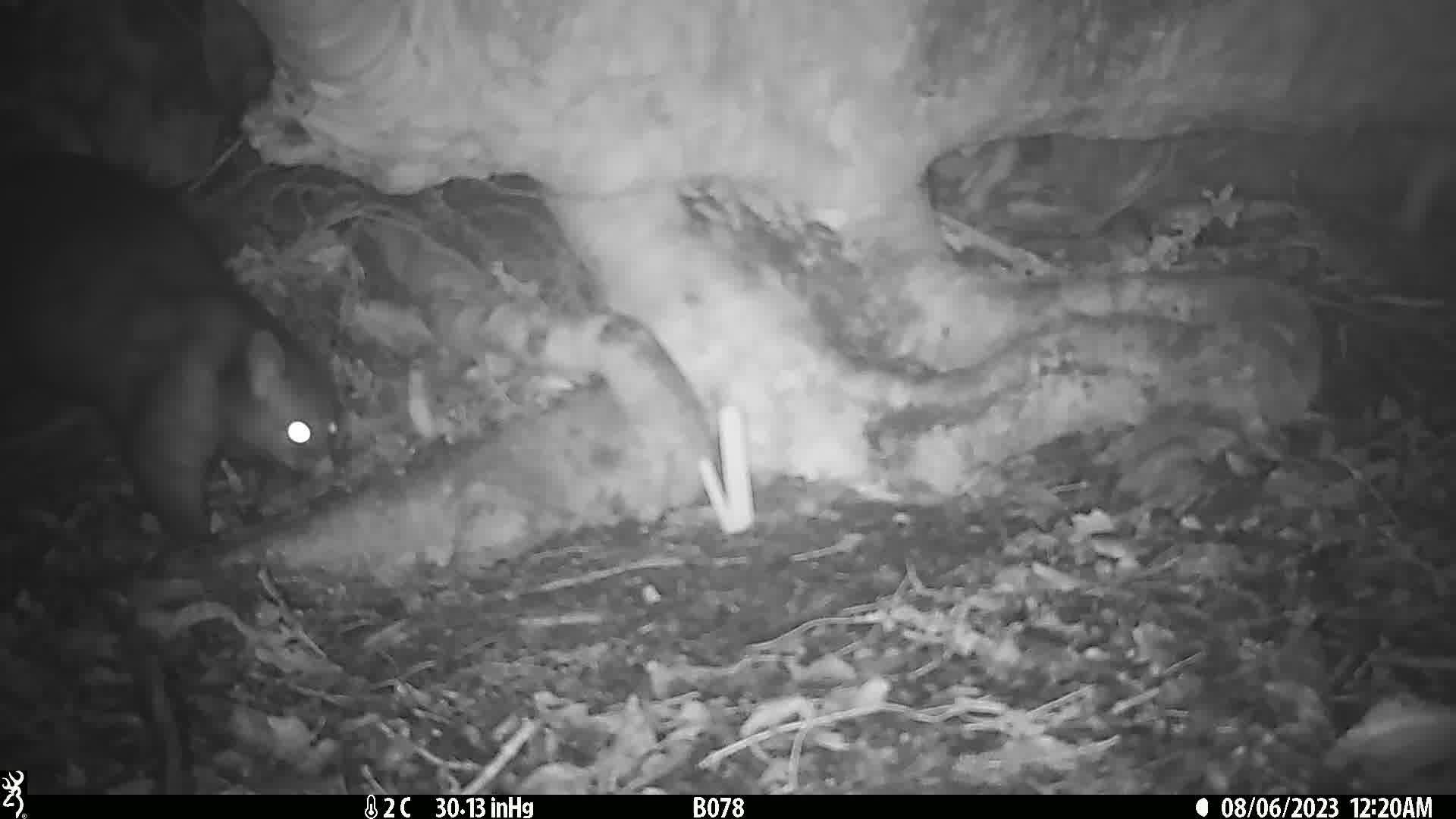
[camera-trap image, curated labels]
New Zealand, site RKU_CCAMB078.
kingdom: Animalia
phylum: Chordata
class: Mammalia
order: Diprotodontia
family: Phalangeridae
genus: Trichosurus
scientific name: Trichosurus vulpecula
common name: common brushtail possum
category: possum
Possum (common brushtail possum) (Trichosurus vulpecula).